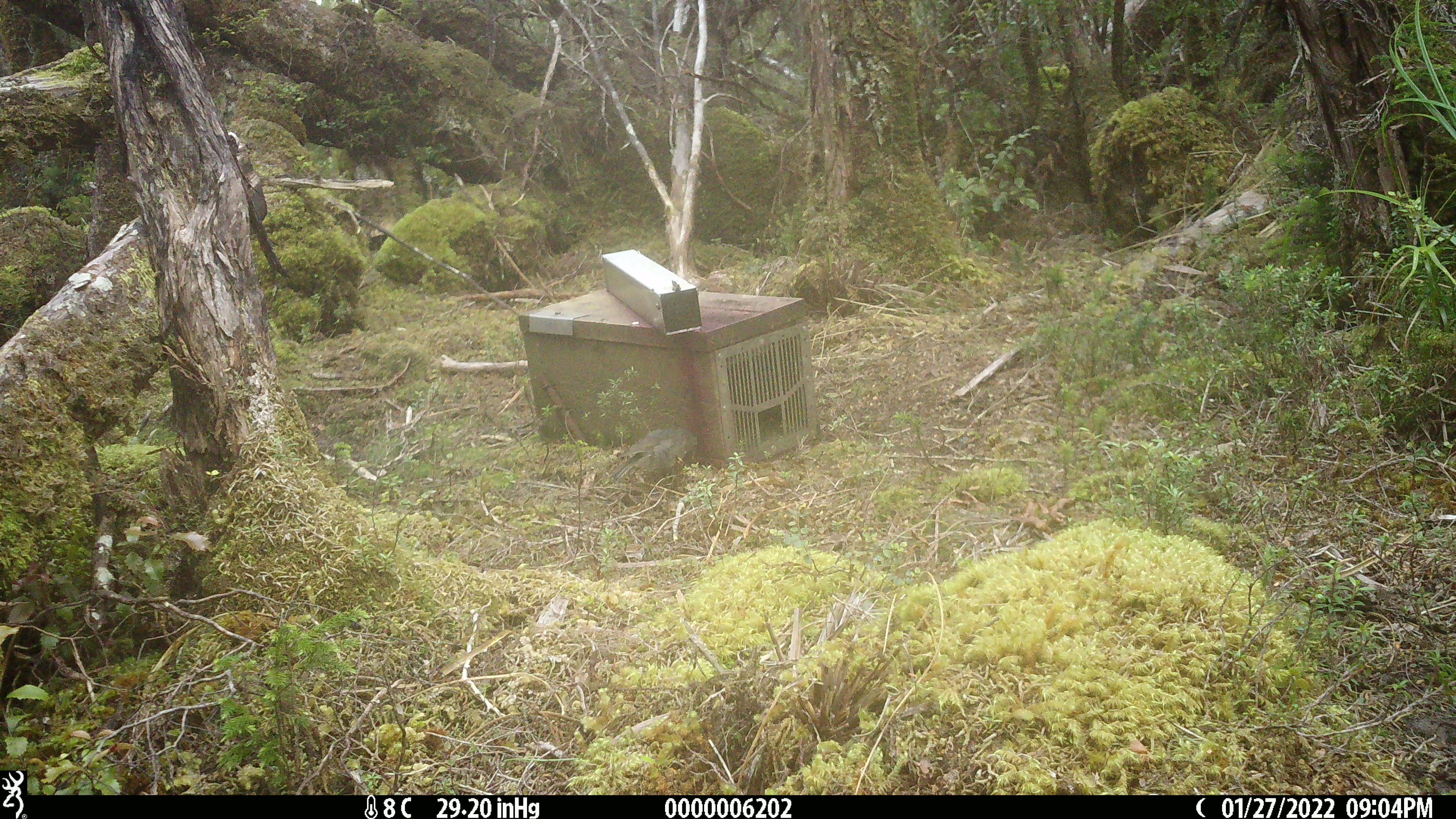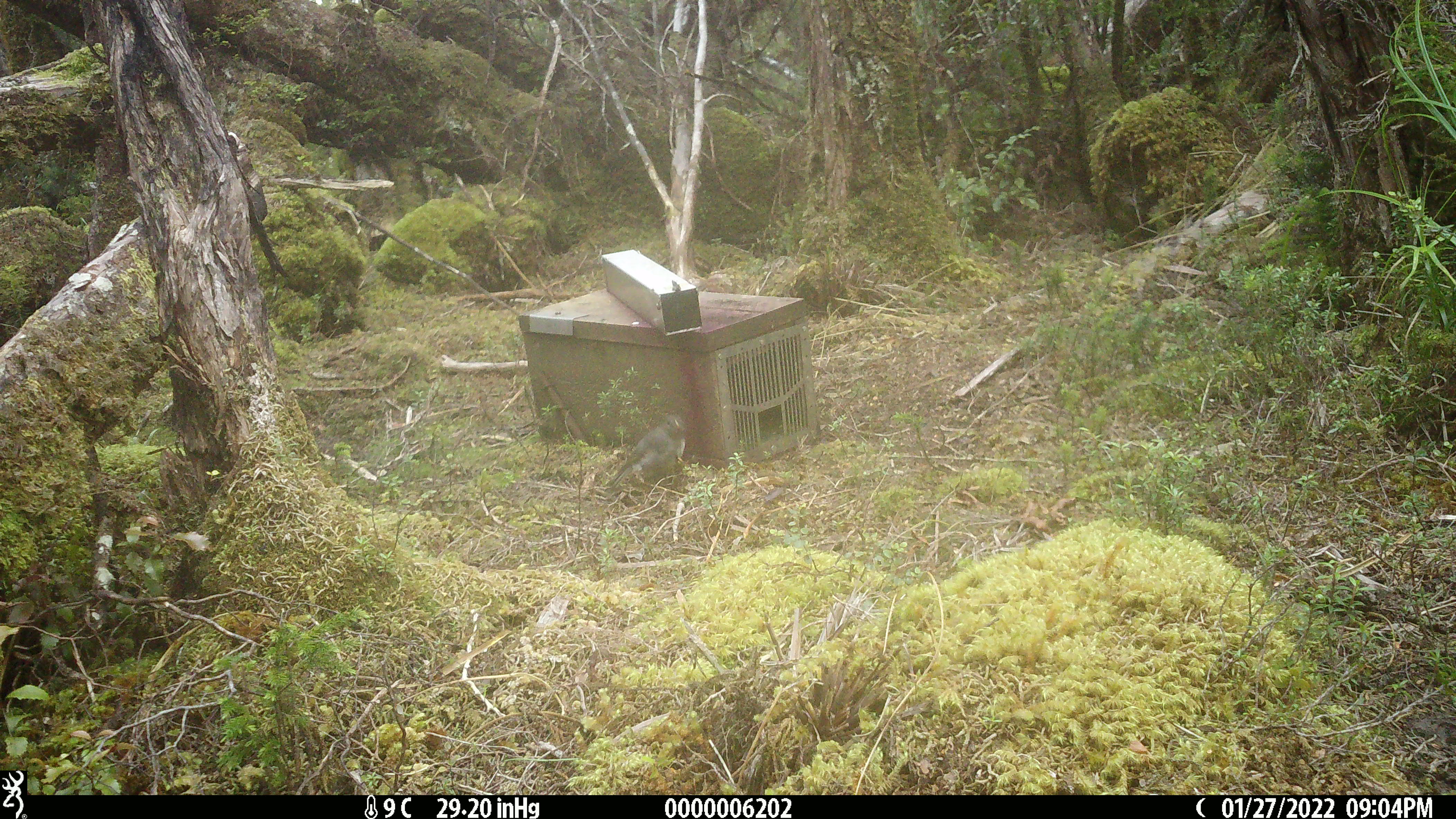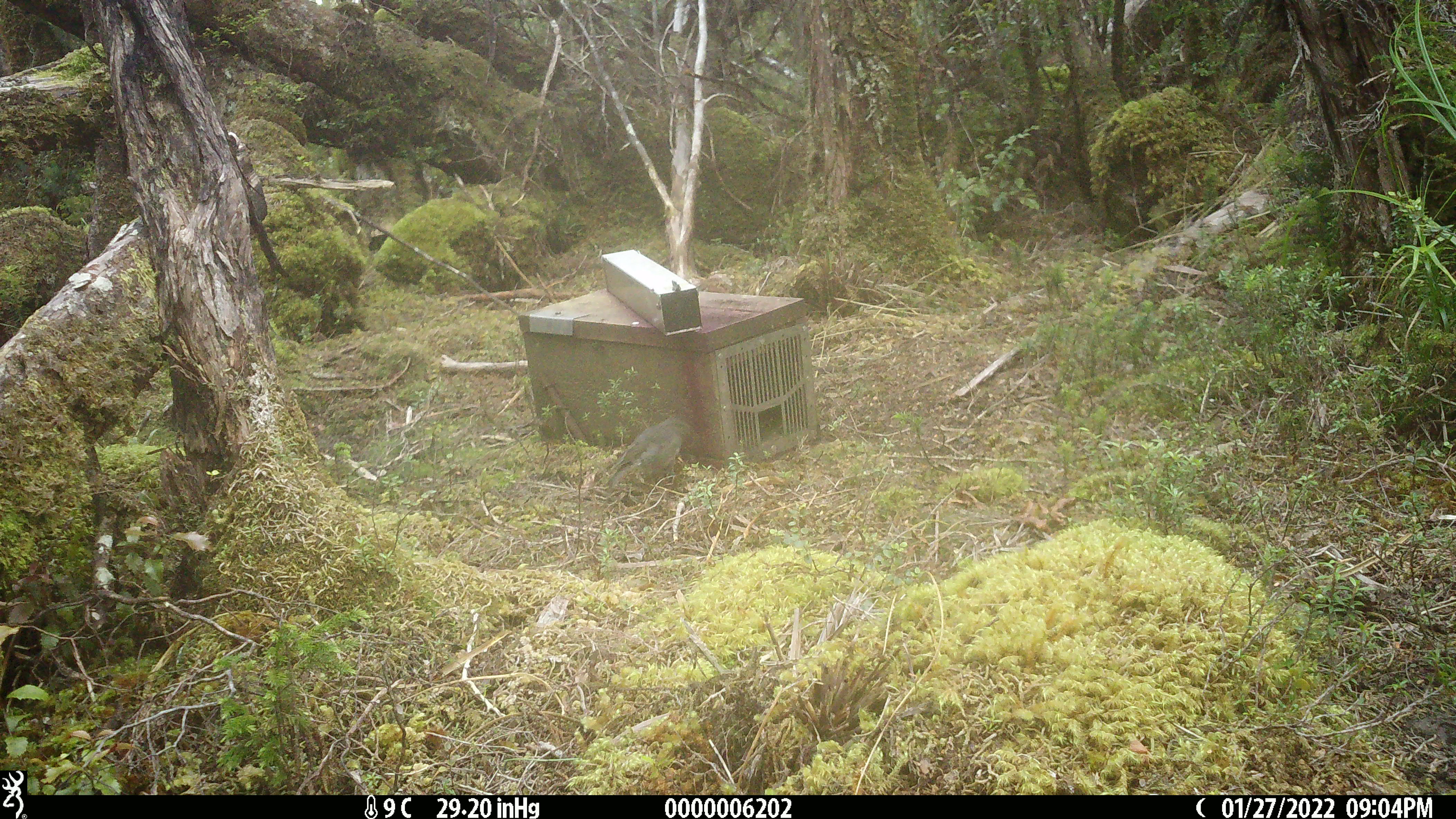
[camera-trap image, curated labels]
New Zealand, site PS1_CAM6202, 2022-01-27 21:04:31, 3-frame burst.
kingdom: Animalia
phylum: Chordata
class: Aves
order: Passeriformes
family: Petroicidae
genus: Petroica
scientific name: Petroica australis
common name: new zealand robin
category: robin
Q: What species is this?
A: Robin (new zealand robin) (Petroica australis).